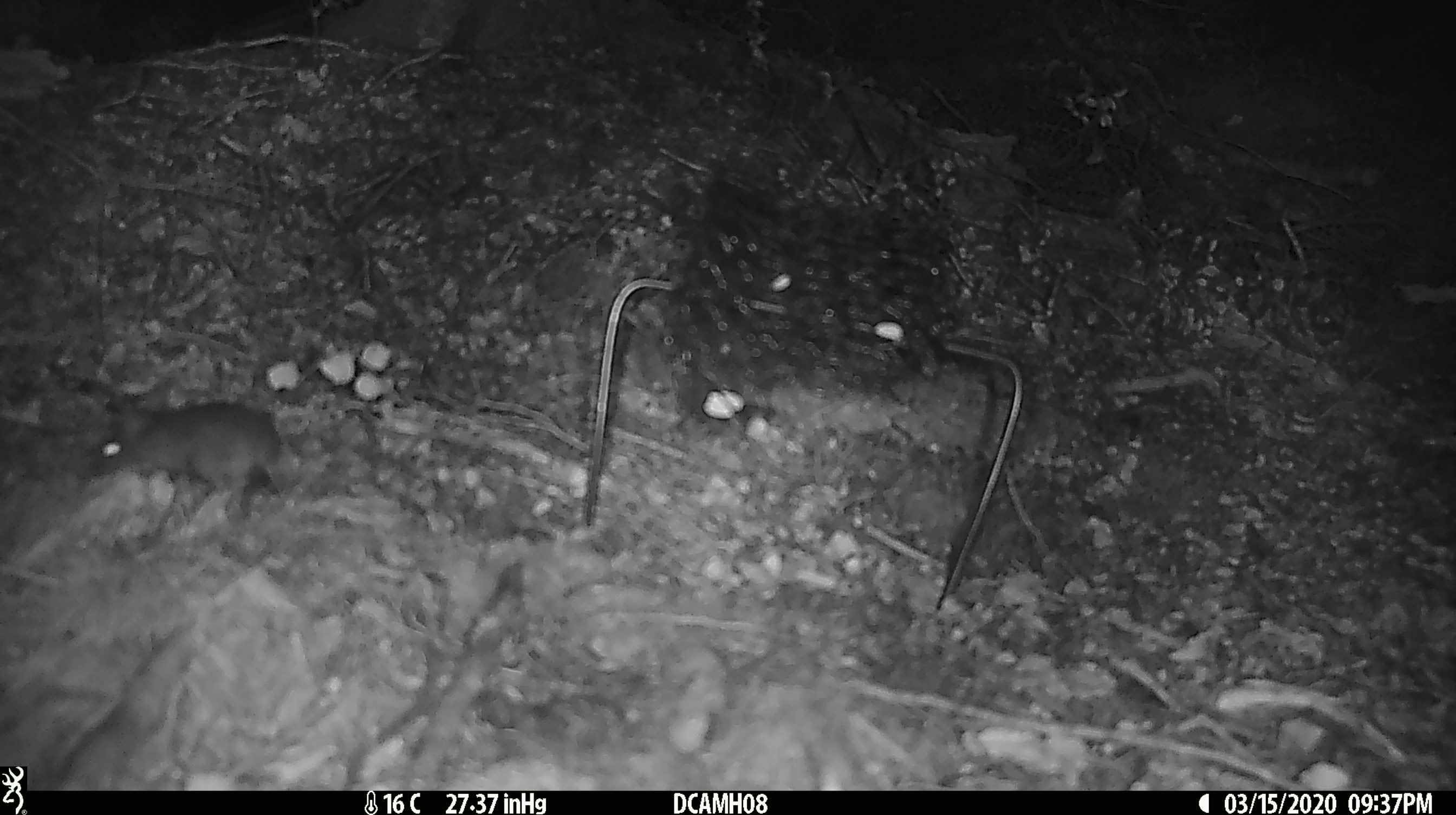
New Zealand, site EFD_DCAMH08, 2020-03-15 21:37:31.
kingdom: Animalia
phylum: Chordata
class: Mammalia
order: Rodentia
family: Muridae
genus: Mus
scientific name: Mus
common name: mouse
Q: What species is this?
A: Mouse (Mus).